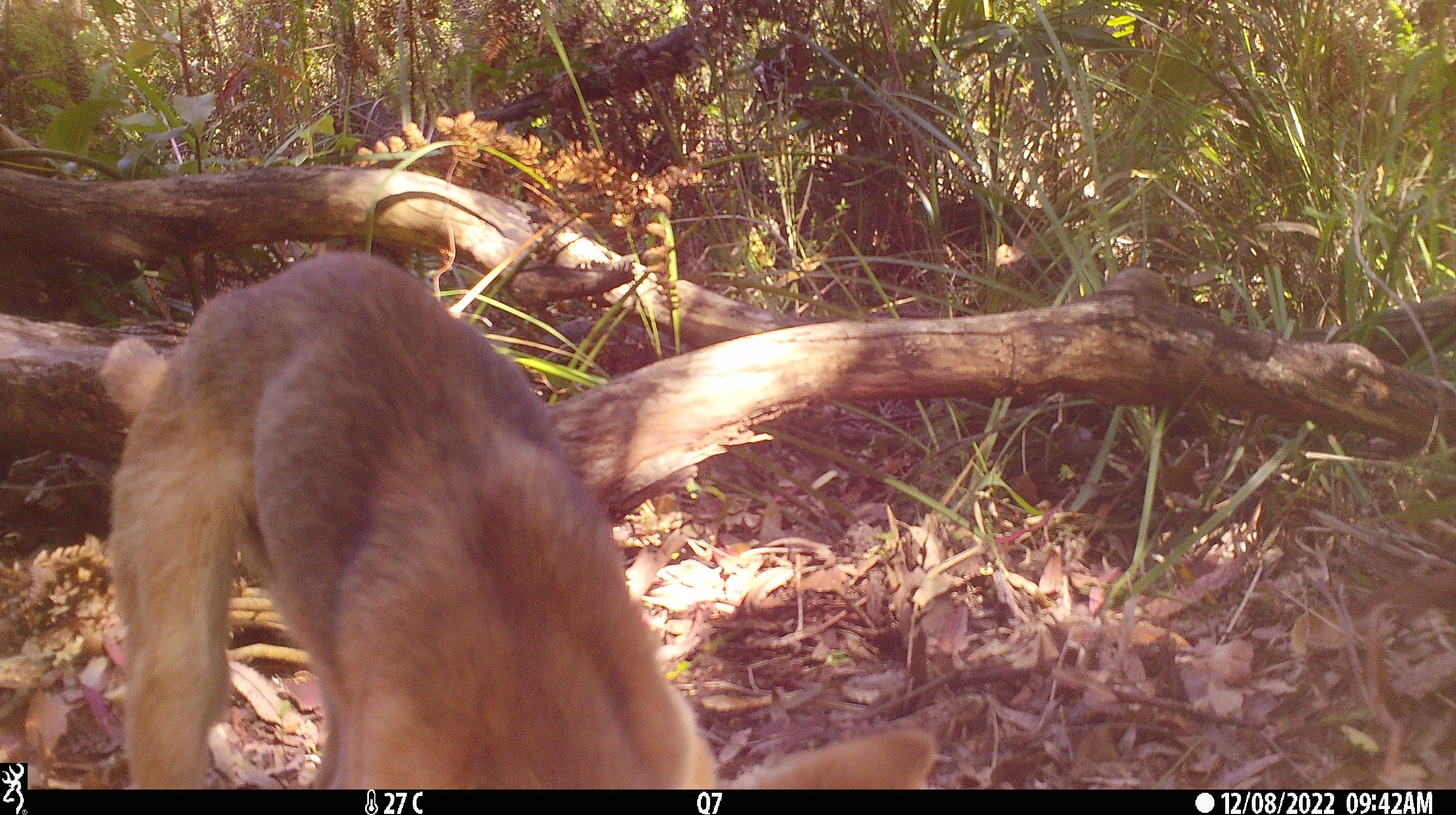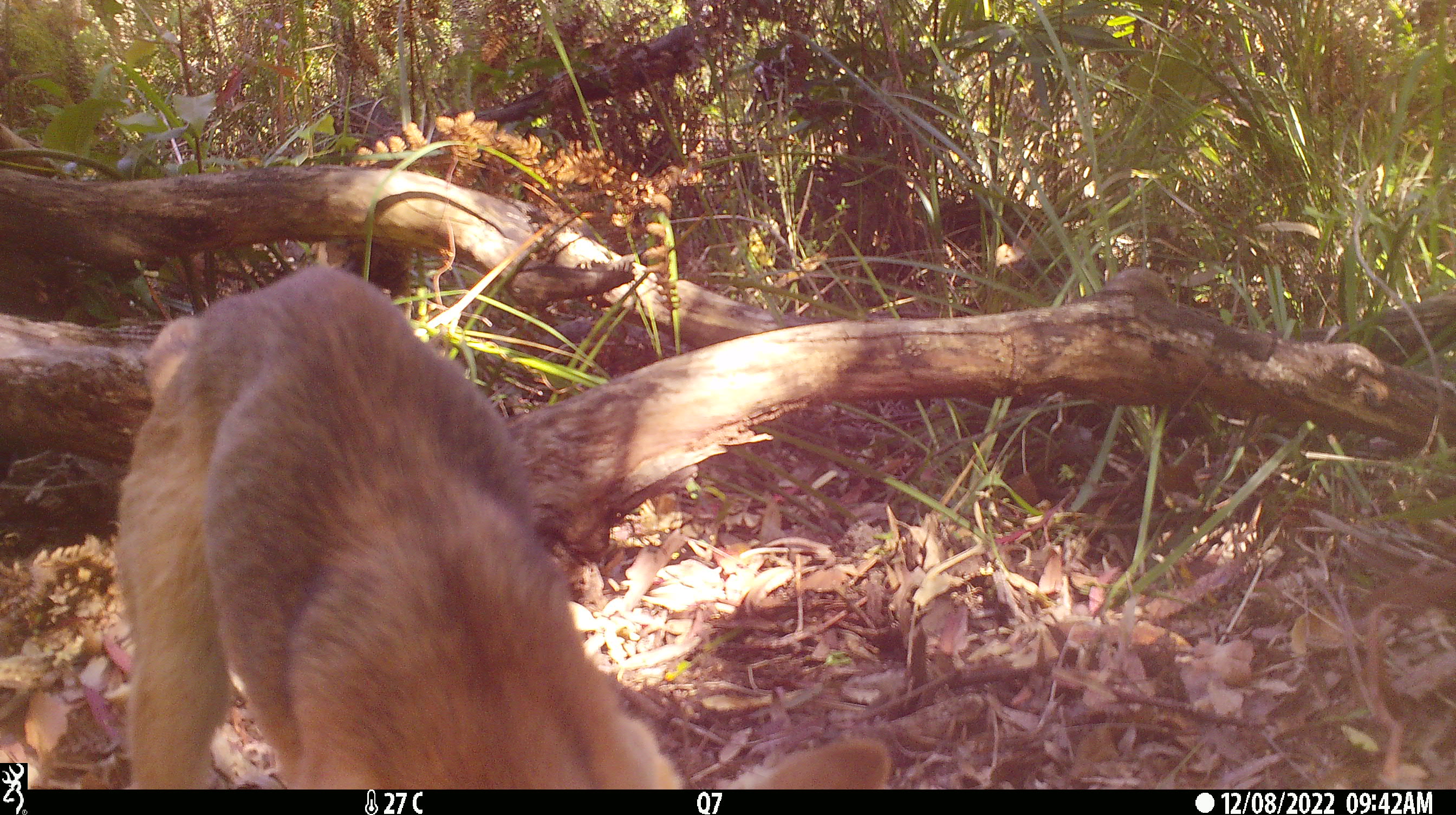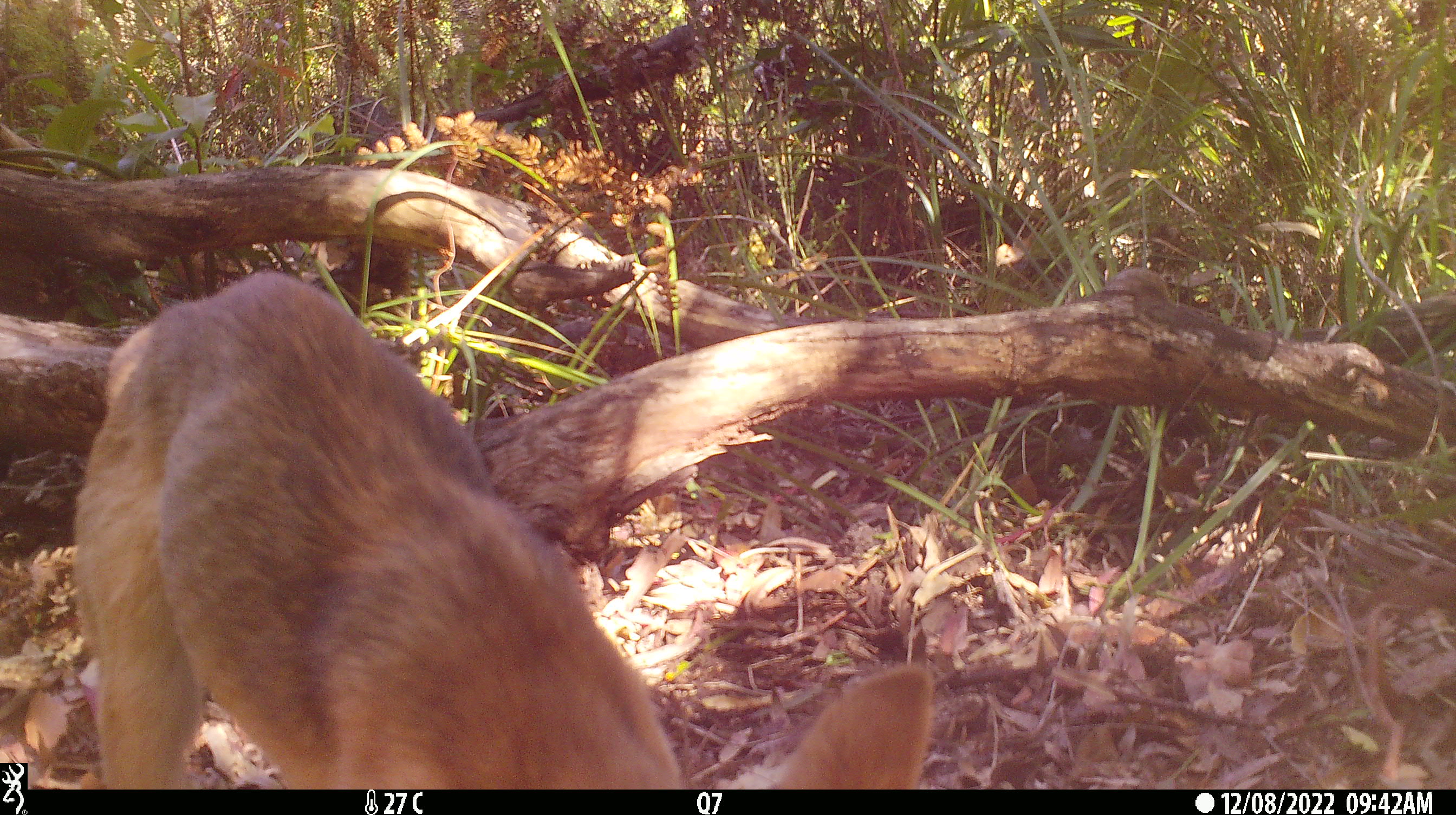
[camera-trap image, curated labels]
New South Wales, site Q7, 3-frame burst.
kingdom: Animalia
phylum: Chordata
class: Mammalia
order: Carnivora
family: Canidae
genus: Canis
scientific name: Canis familiaris dingo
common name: dingo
Dingo (Canis familiaris dingo).